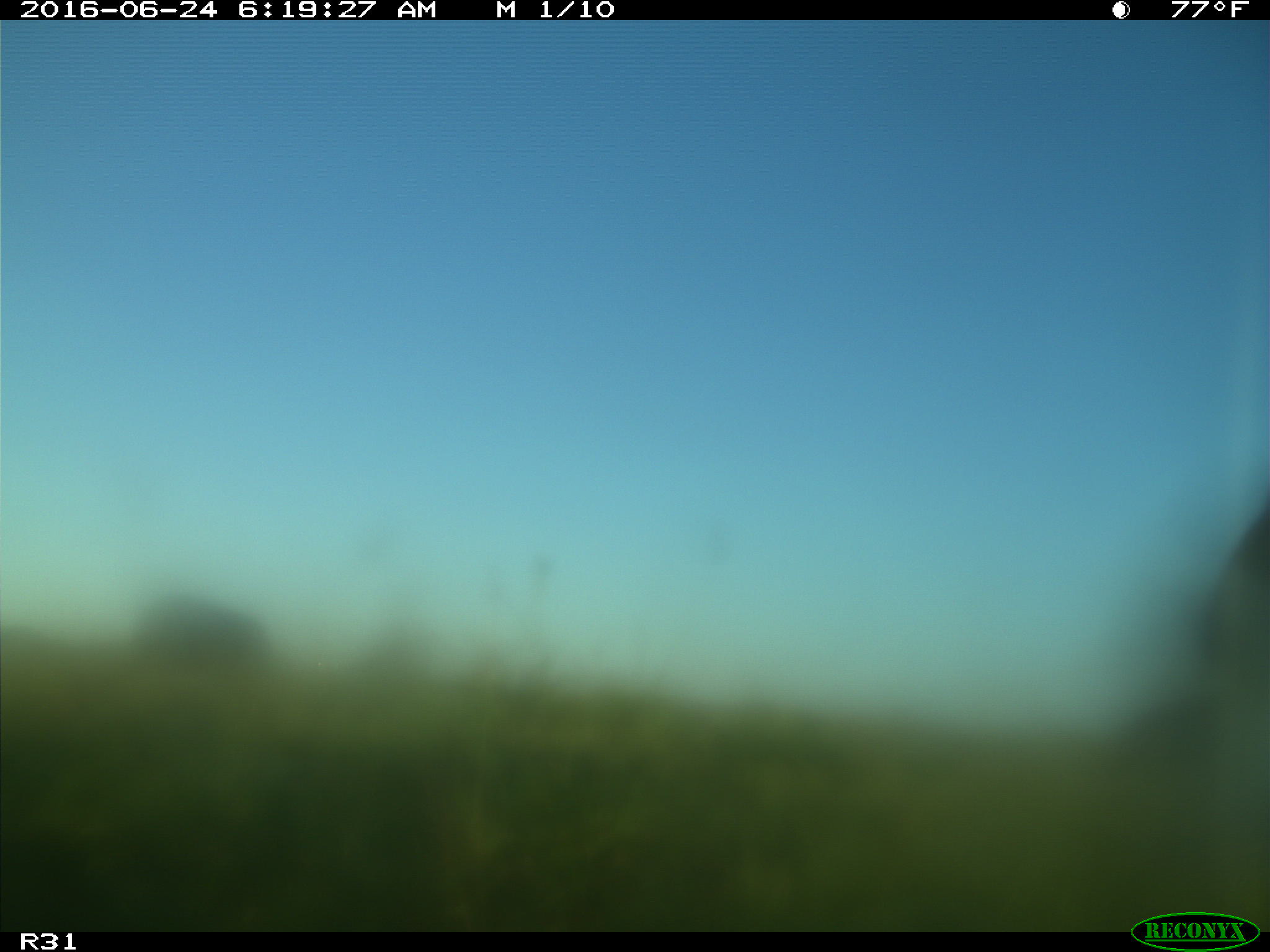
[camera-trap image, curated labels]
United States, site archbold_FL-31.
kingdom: Animalia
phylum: Chordata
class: Mammalia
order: Artiodactyla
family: Bovidae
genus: Bos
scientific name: Bos taurus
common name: domestic cow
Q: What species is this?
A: Bos taurus (domestic cow).